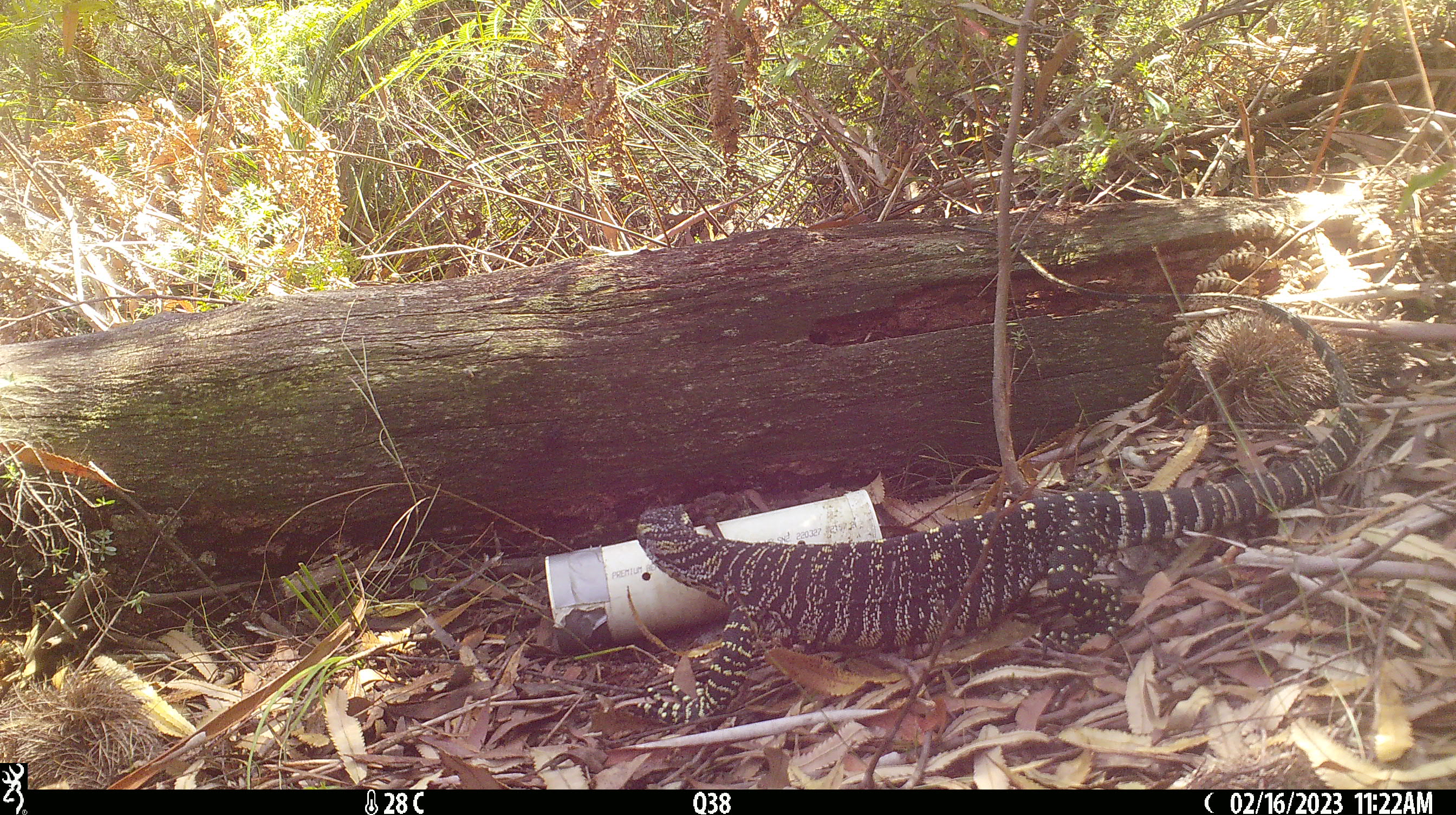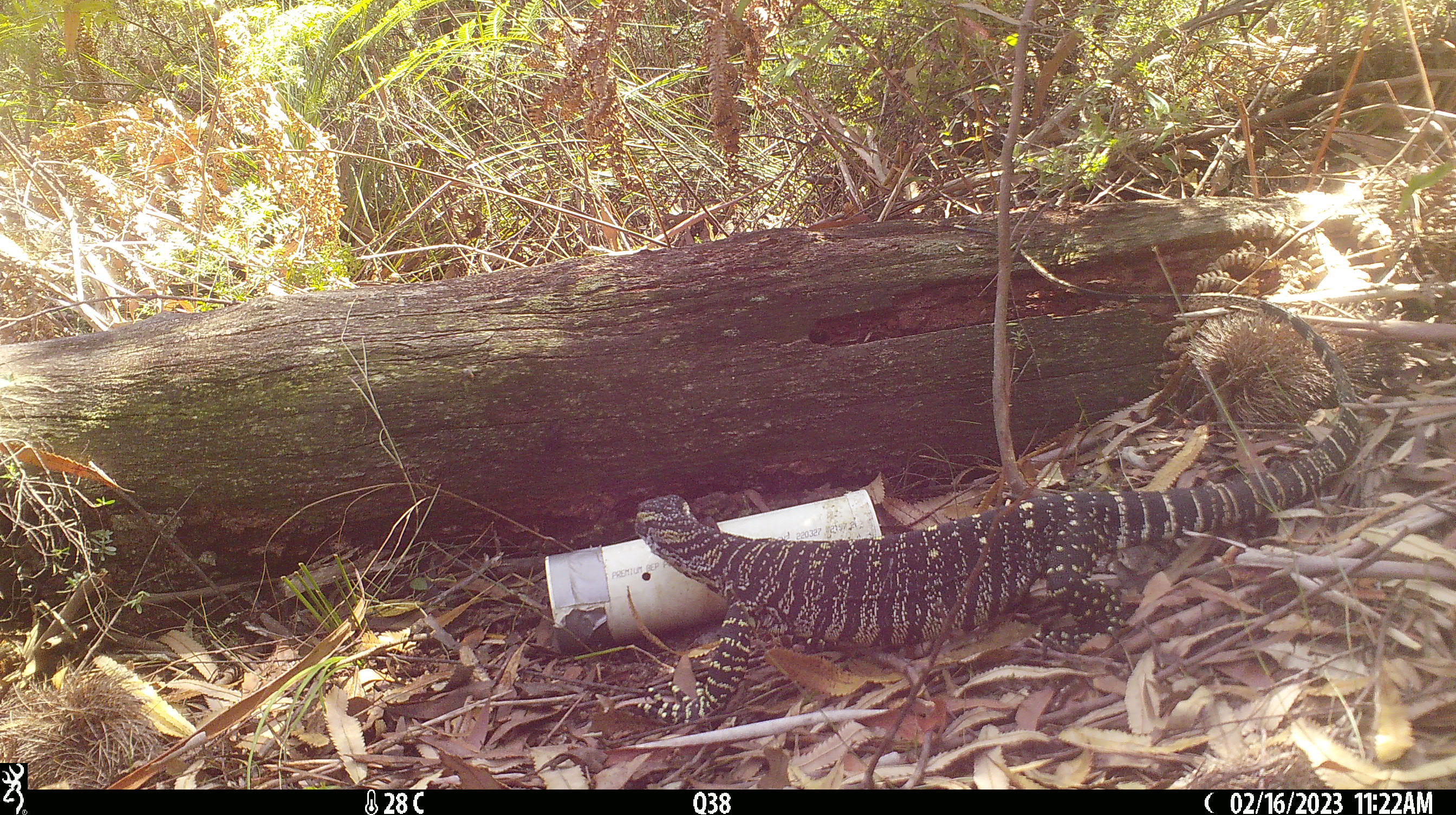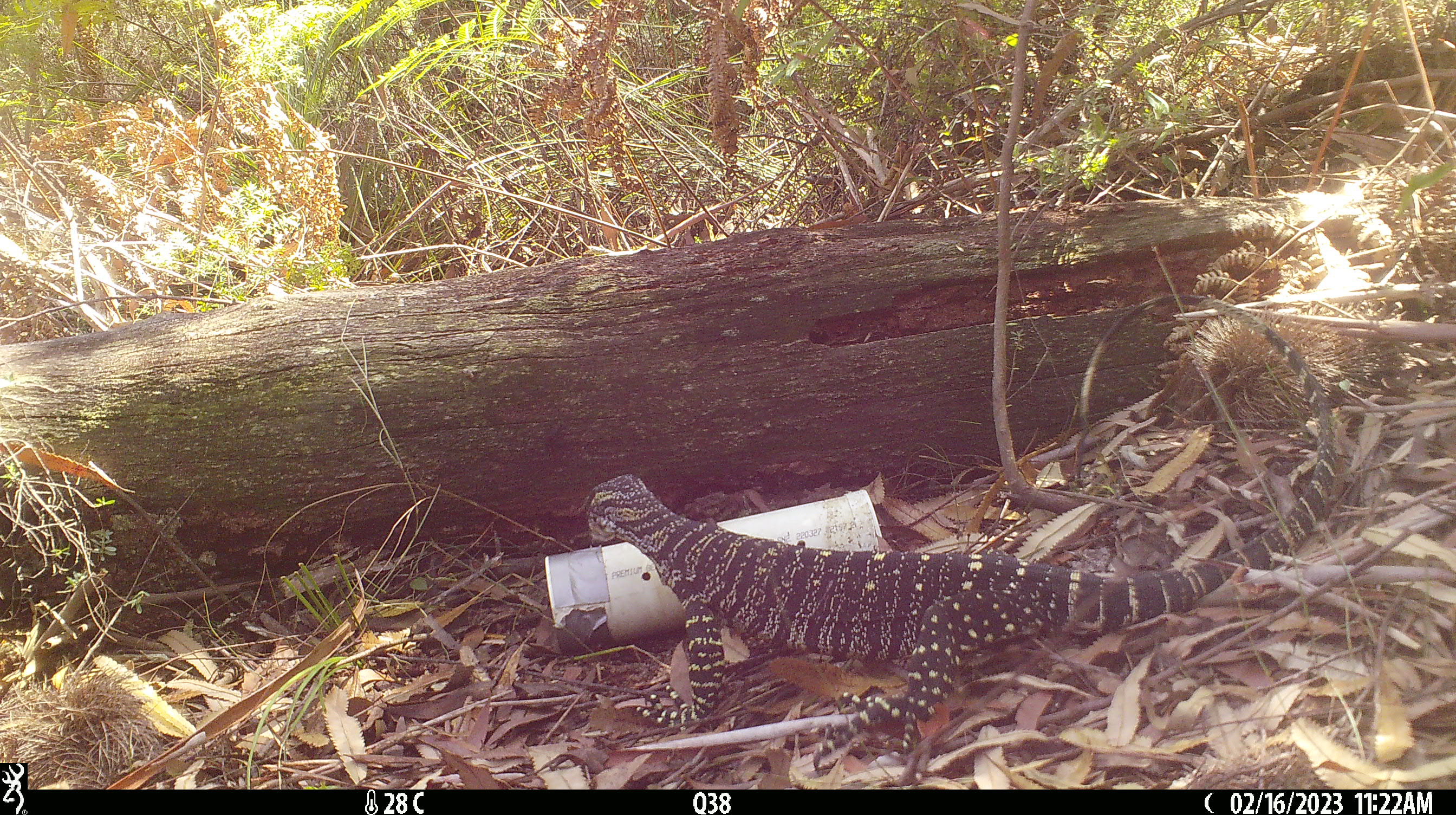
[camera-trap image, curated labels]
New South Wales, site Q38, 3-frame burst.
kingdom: Animalia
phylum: Chordata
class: Reptilia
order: Squamata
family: Varanidae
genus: Varanus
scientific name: Varanus varius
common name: lace monitor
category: goanna